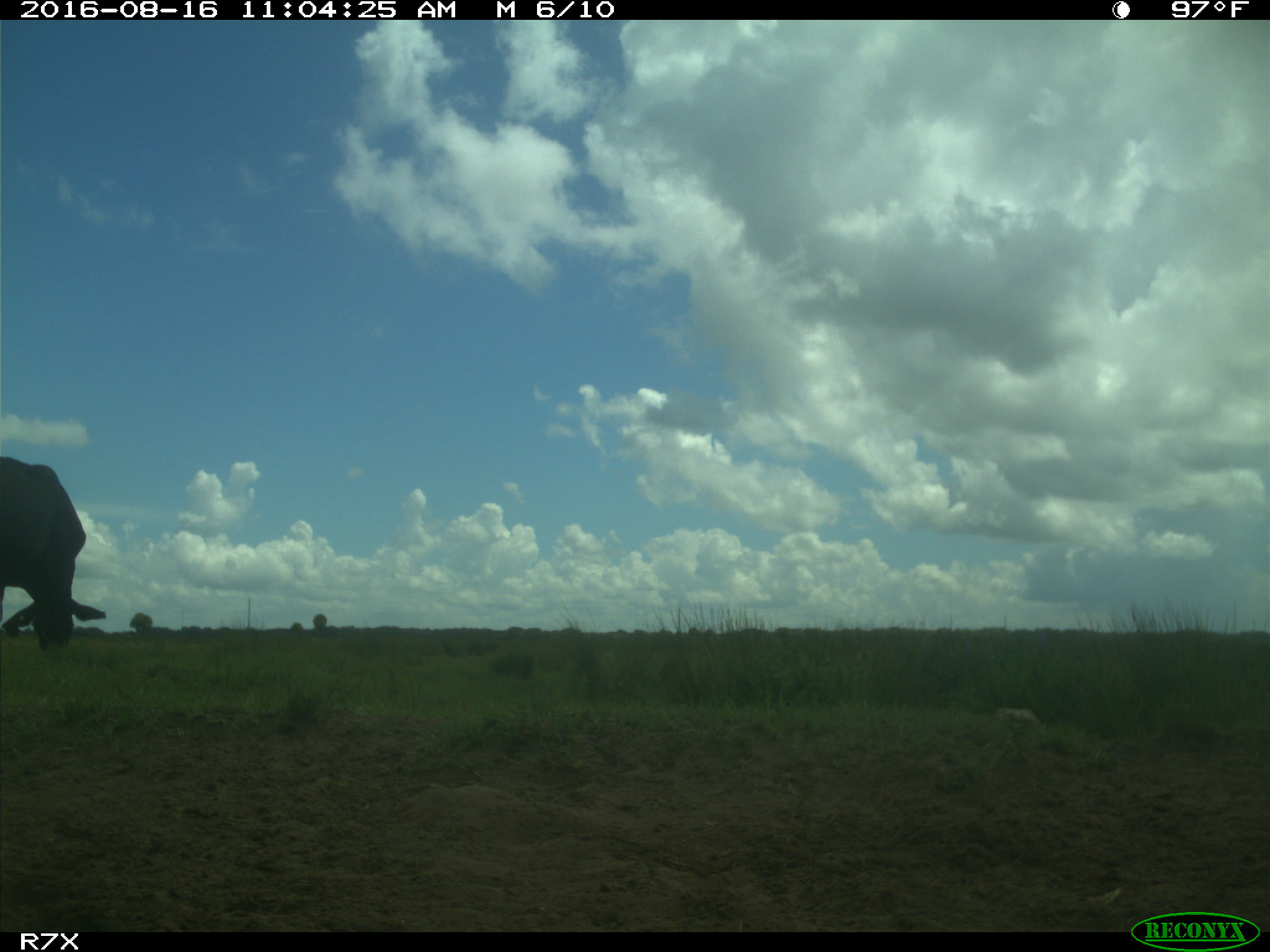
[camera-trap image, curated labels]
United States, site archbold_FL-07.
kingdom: Animalia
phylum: Chordata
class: Mammalia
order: Artiodactyla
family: Bovidae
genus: Bos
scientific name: Bos taurus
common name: domestic cow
Bos taurus (domestic cow).